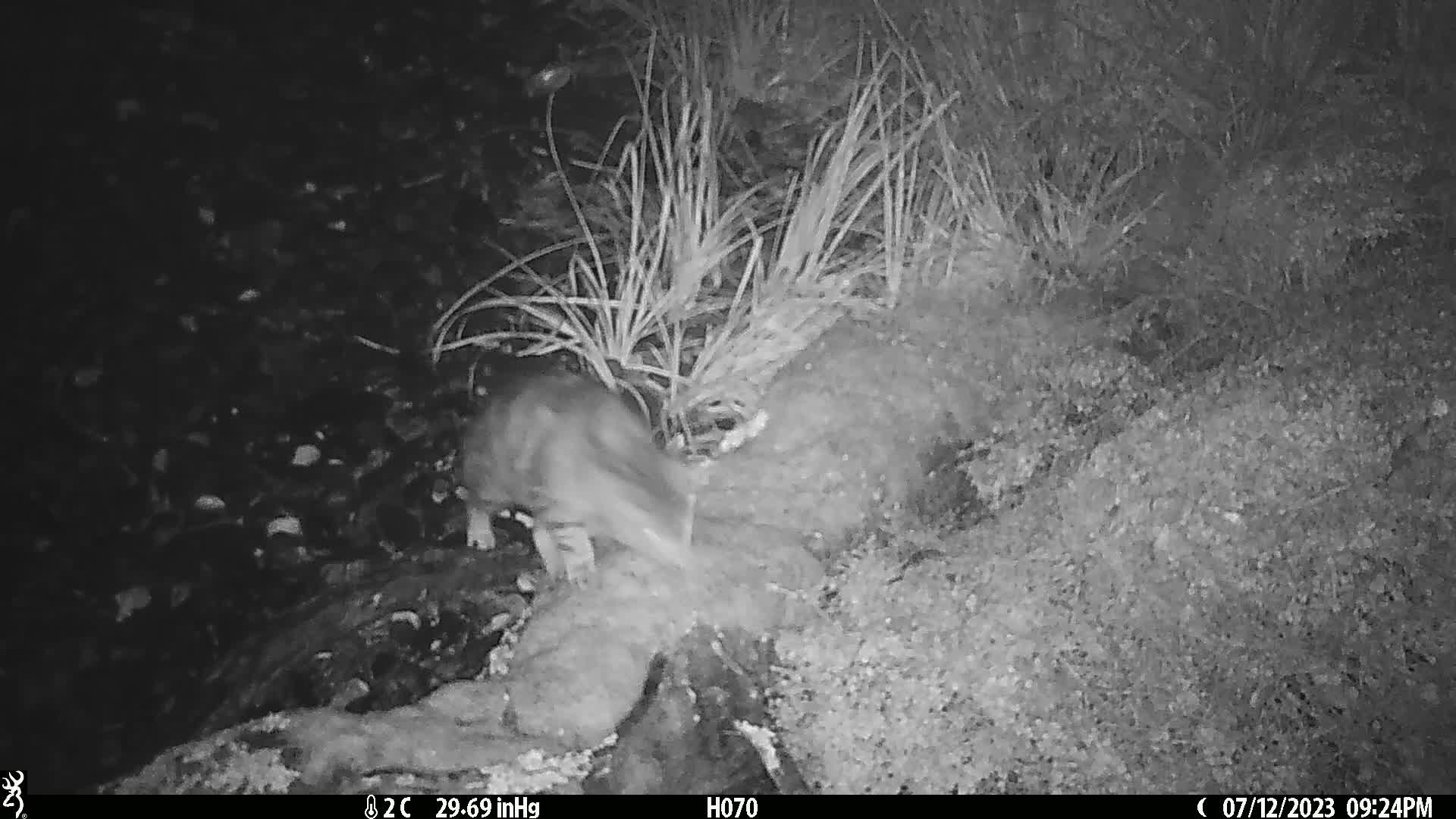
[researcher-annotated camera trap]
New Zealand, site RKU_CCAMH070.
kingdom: Animalia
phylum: Chordata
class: Mammalia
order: Carnivora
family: Felidae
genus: Felis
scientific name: Felis catus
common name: domestic cat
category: cat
Cat (domestic cat) (Felis catus).